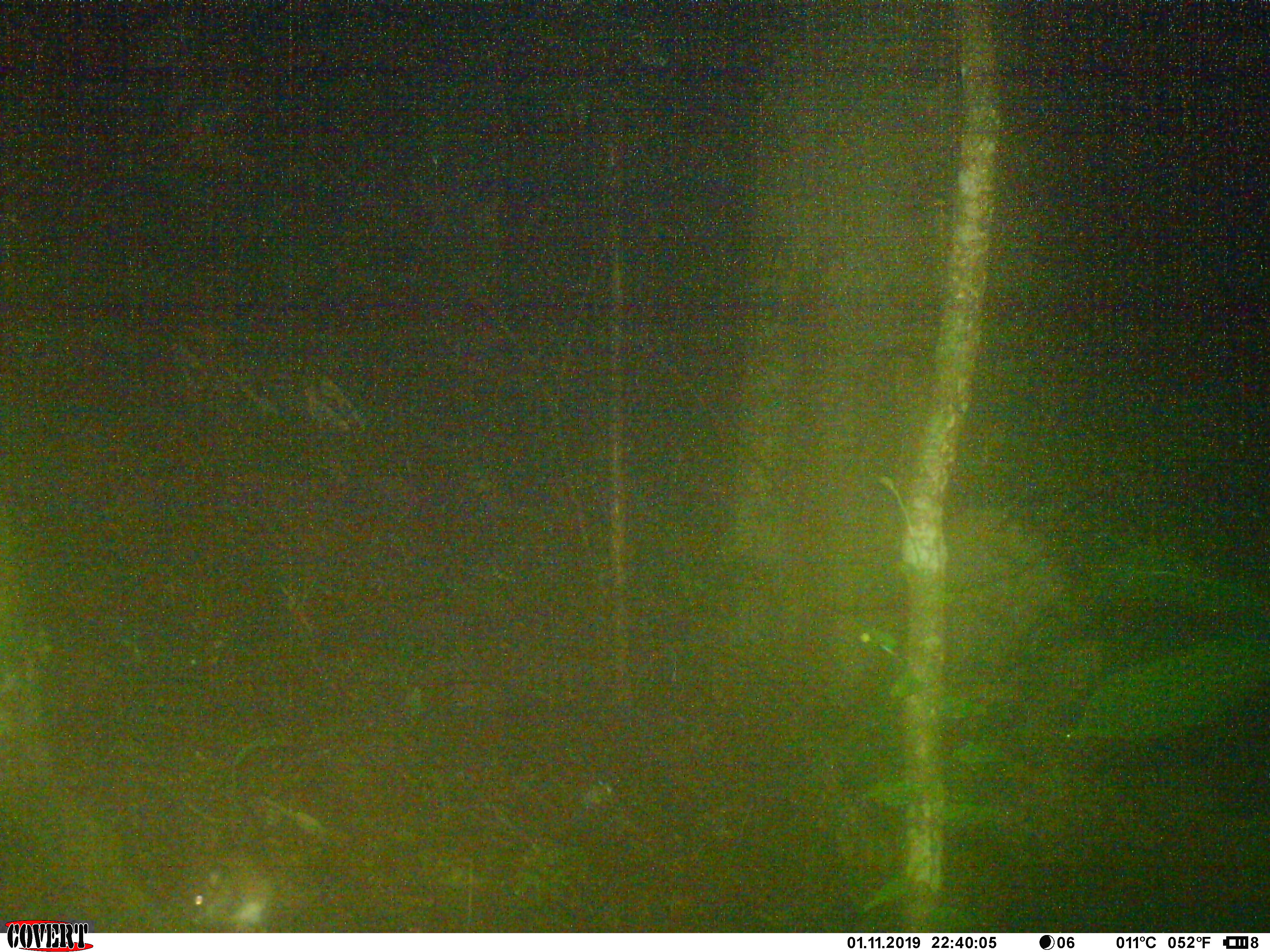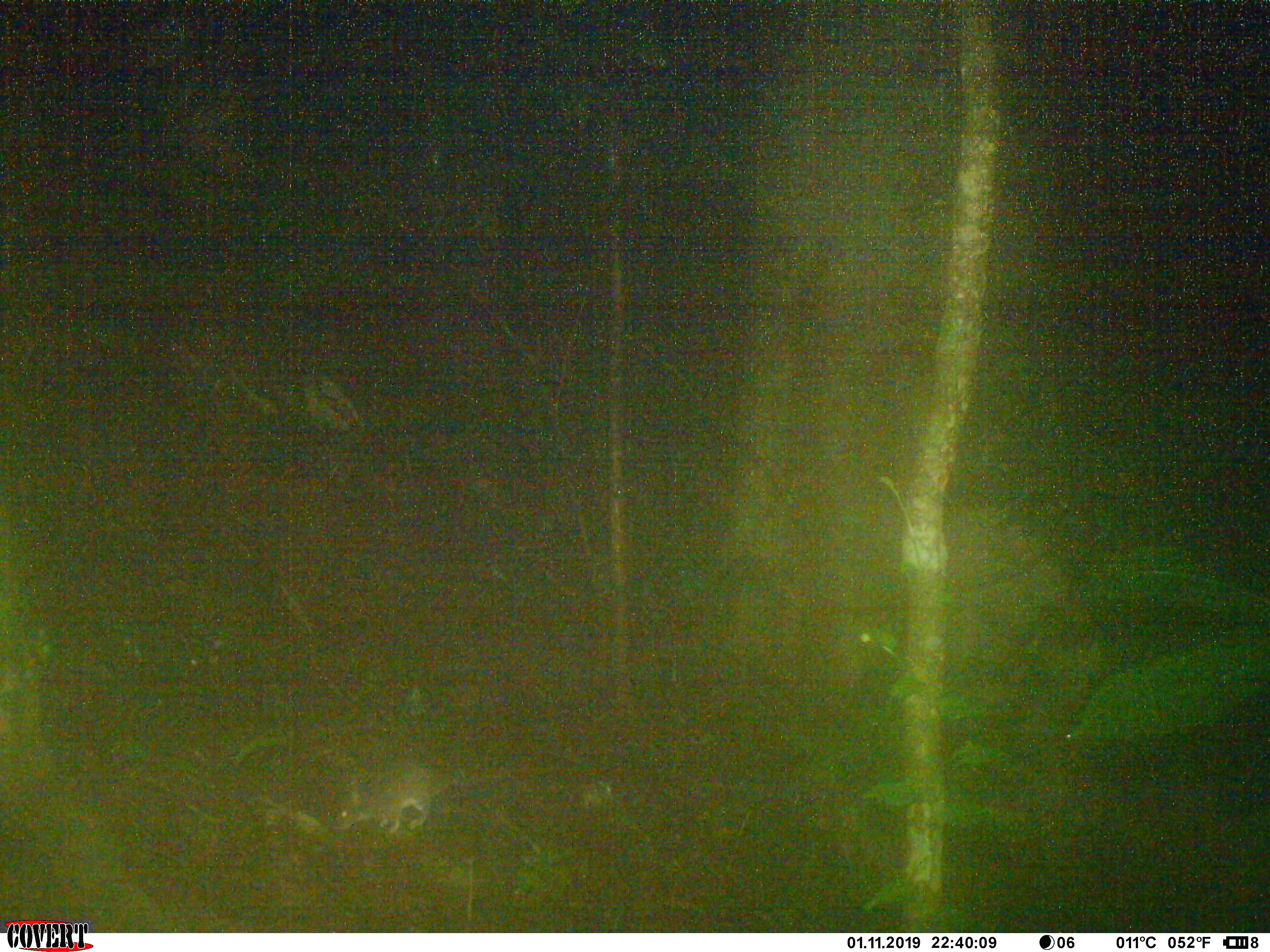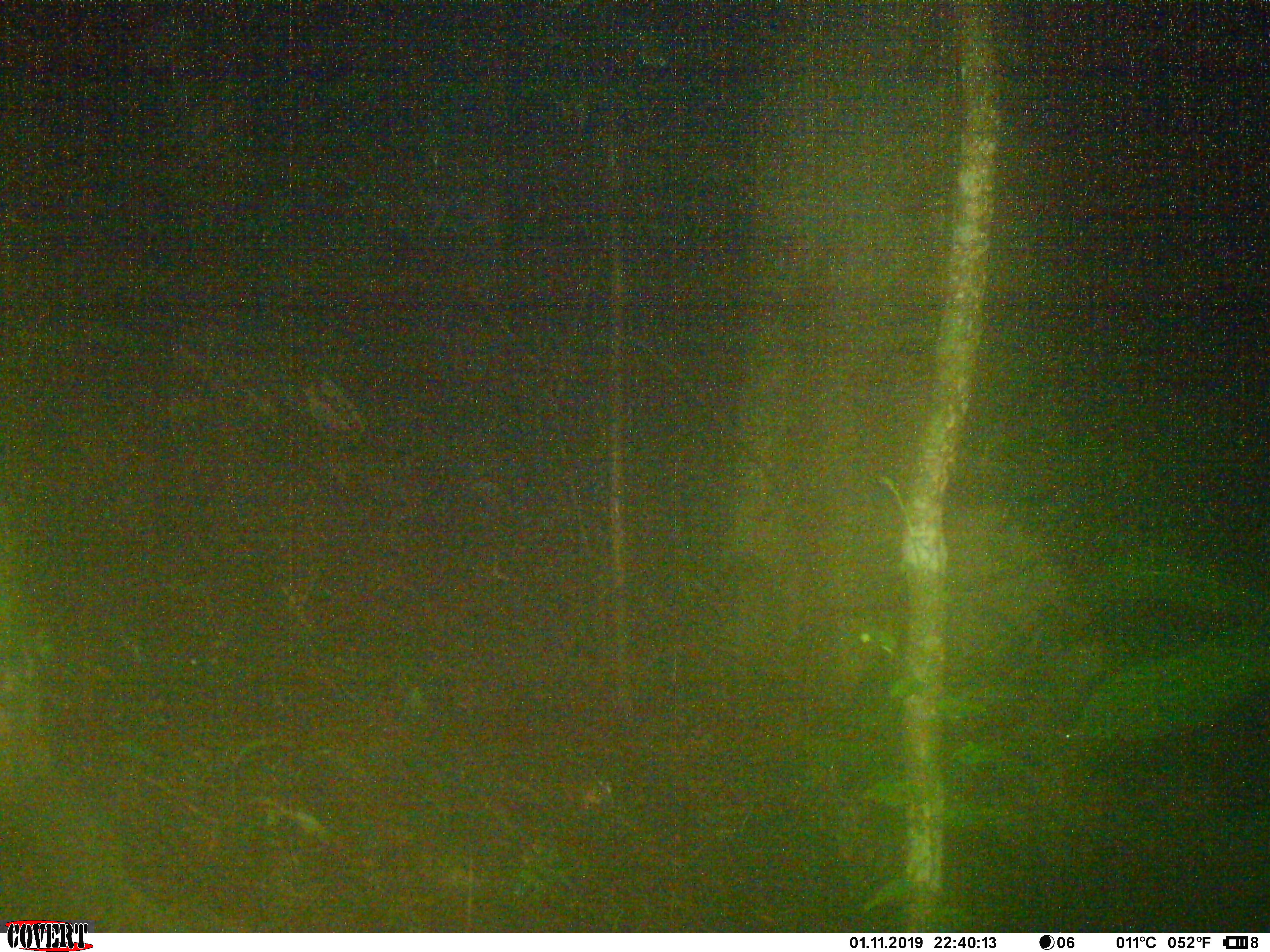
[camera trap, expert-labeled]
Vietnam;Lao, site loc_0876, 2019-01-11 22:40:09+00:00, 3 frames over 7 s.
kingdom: Animalia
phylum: Chordata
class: Mammalia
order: Rodentia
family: Muridae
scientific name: Muridae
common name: old-world mice and rats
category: unidentified murid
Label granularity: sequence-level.